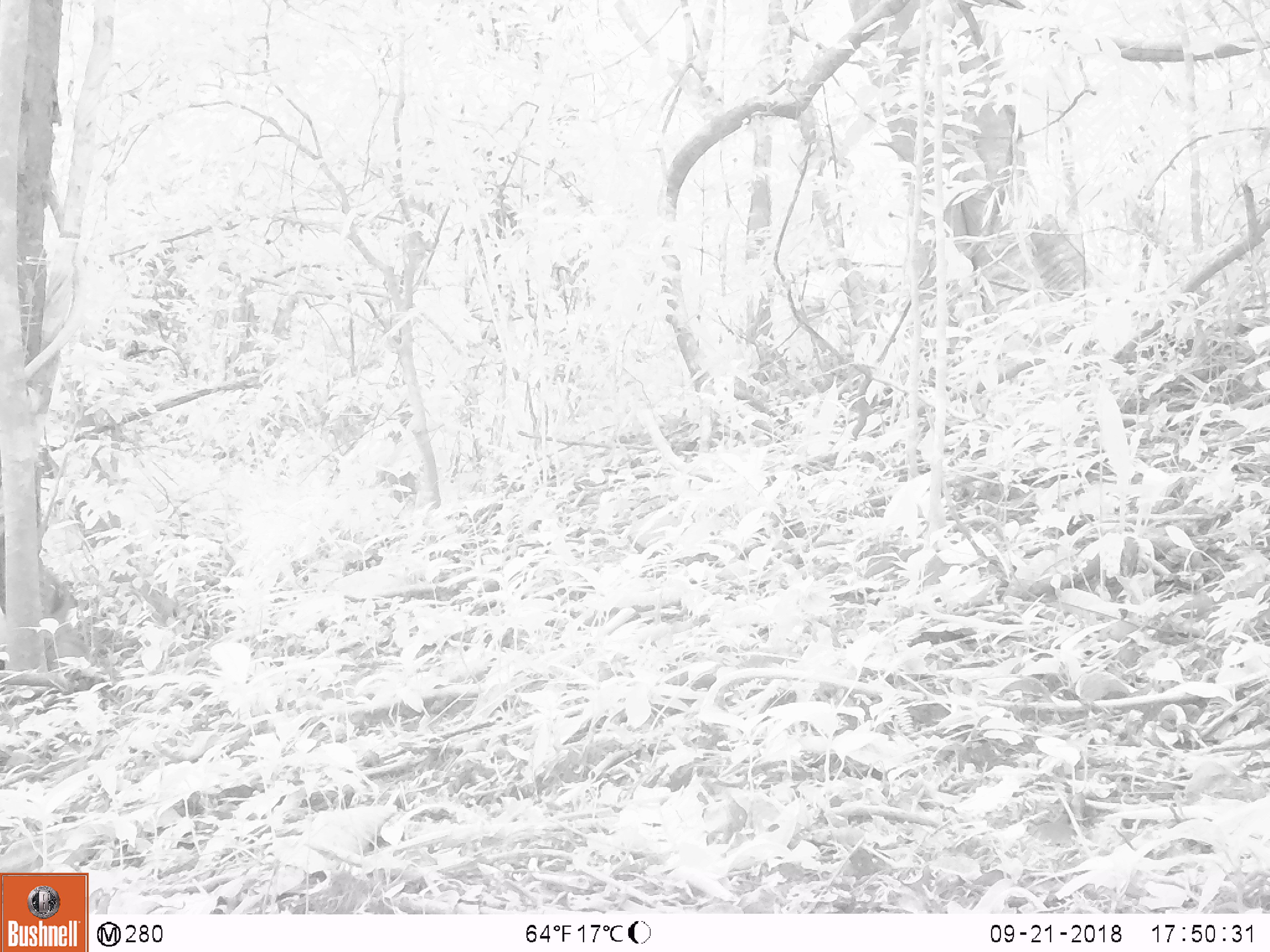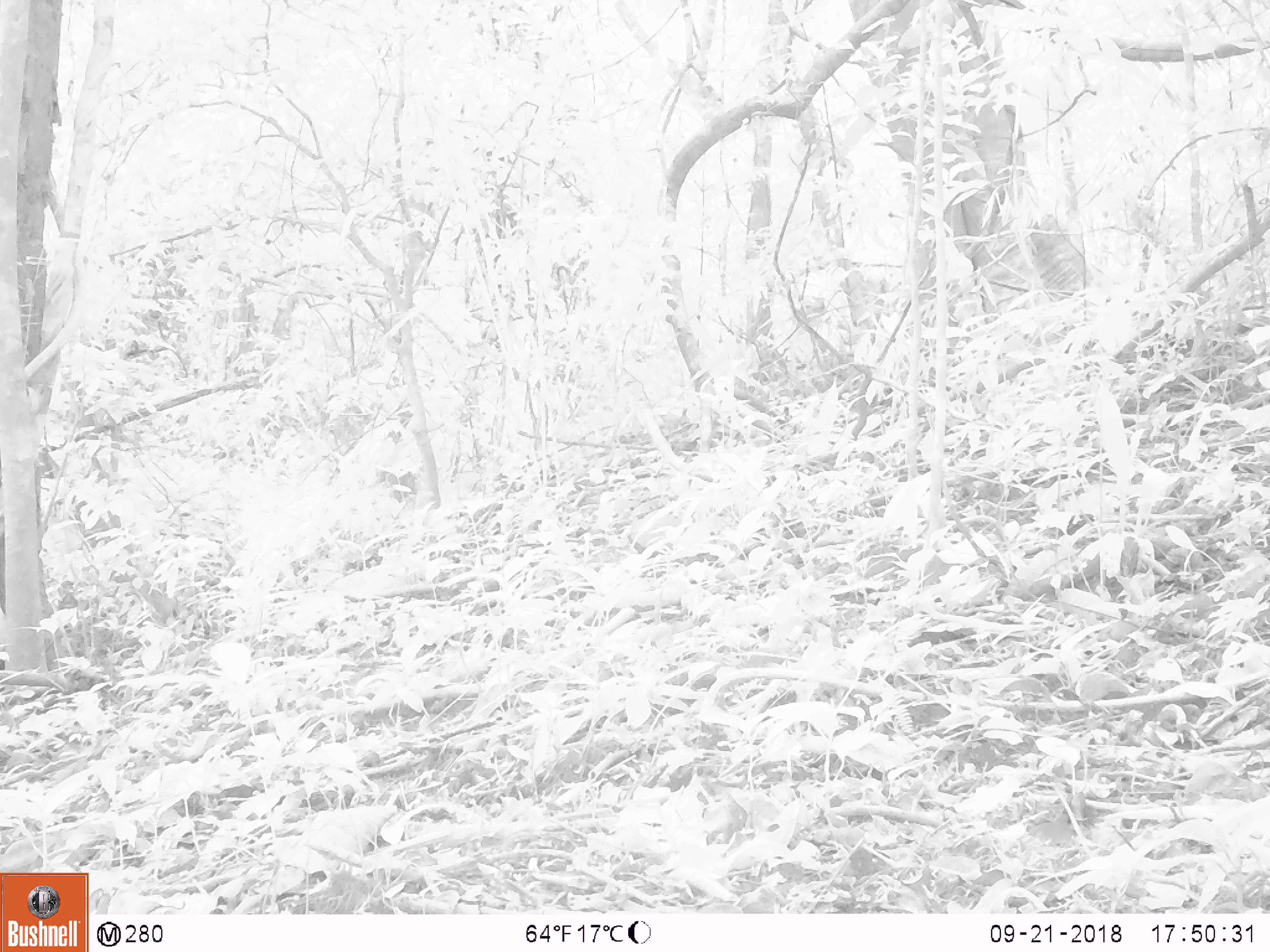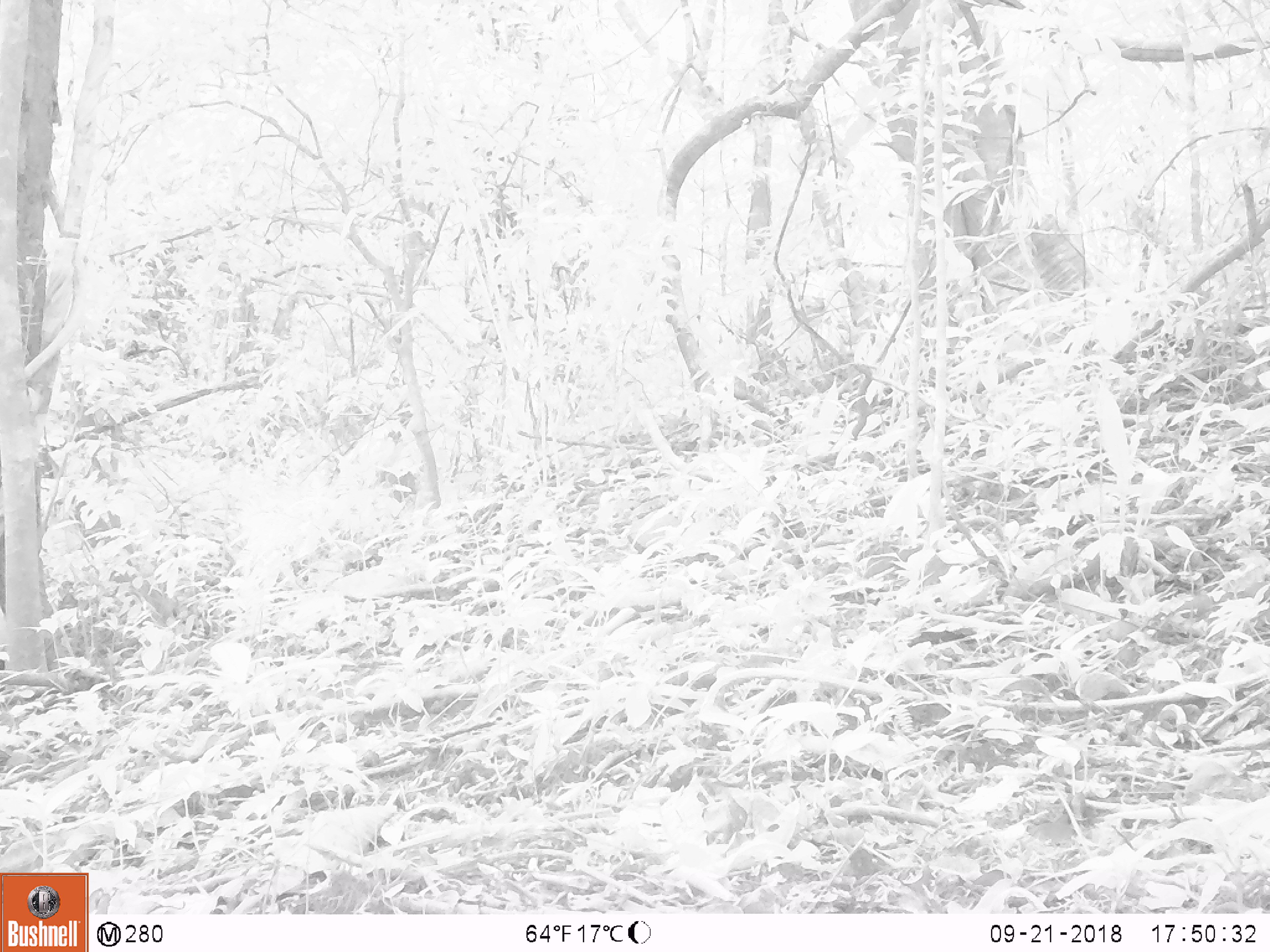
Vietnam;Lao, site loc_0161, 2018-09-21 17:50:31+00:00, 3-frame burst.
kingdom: Animalia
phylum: Chordata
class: Mammalia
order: Artiodactyla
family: Cervidae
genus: Muntiacus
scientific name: Muntiacus vuquangensis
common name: large-antlered muntjac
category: large antlered muntjac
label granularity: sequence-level